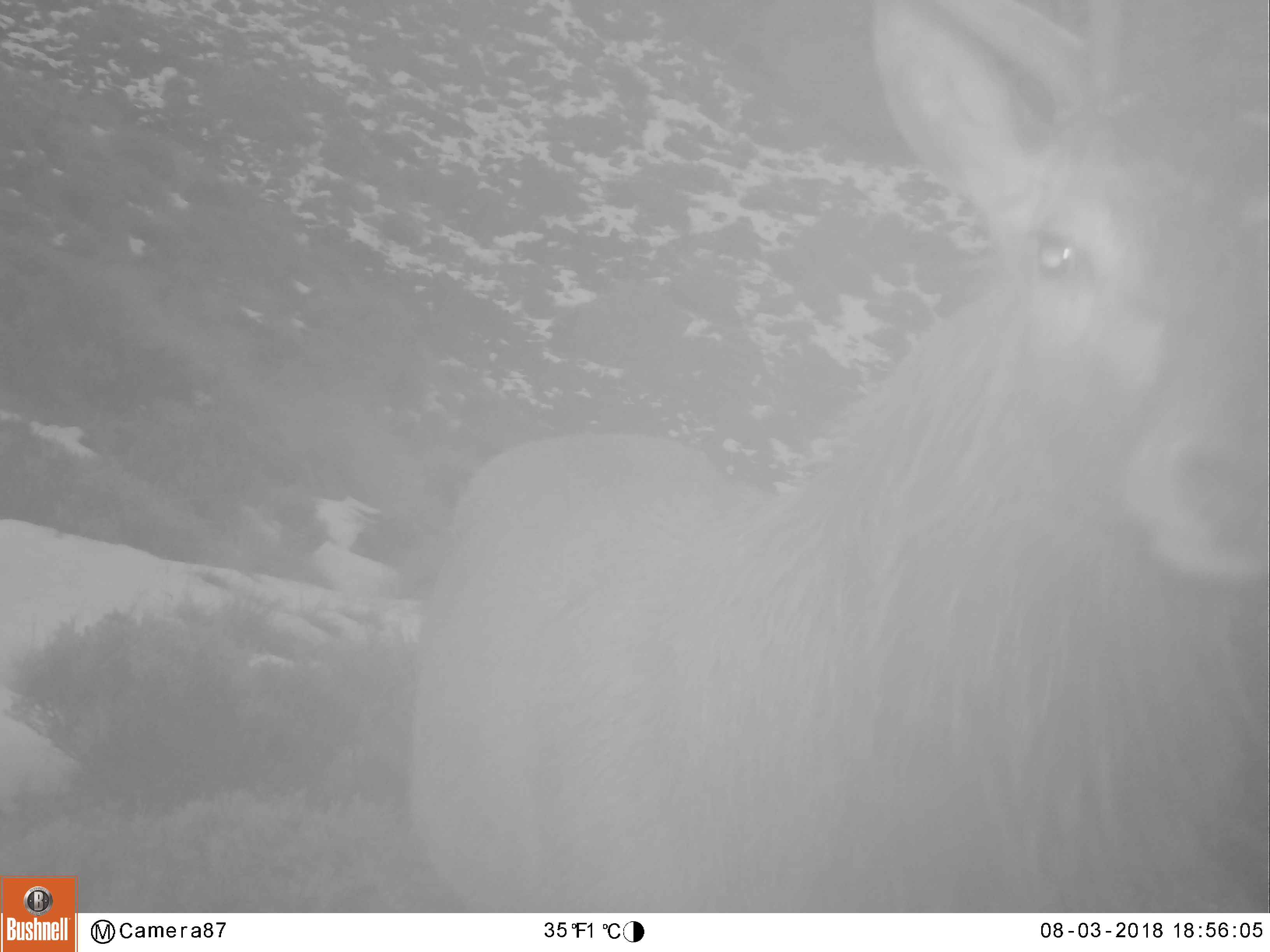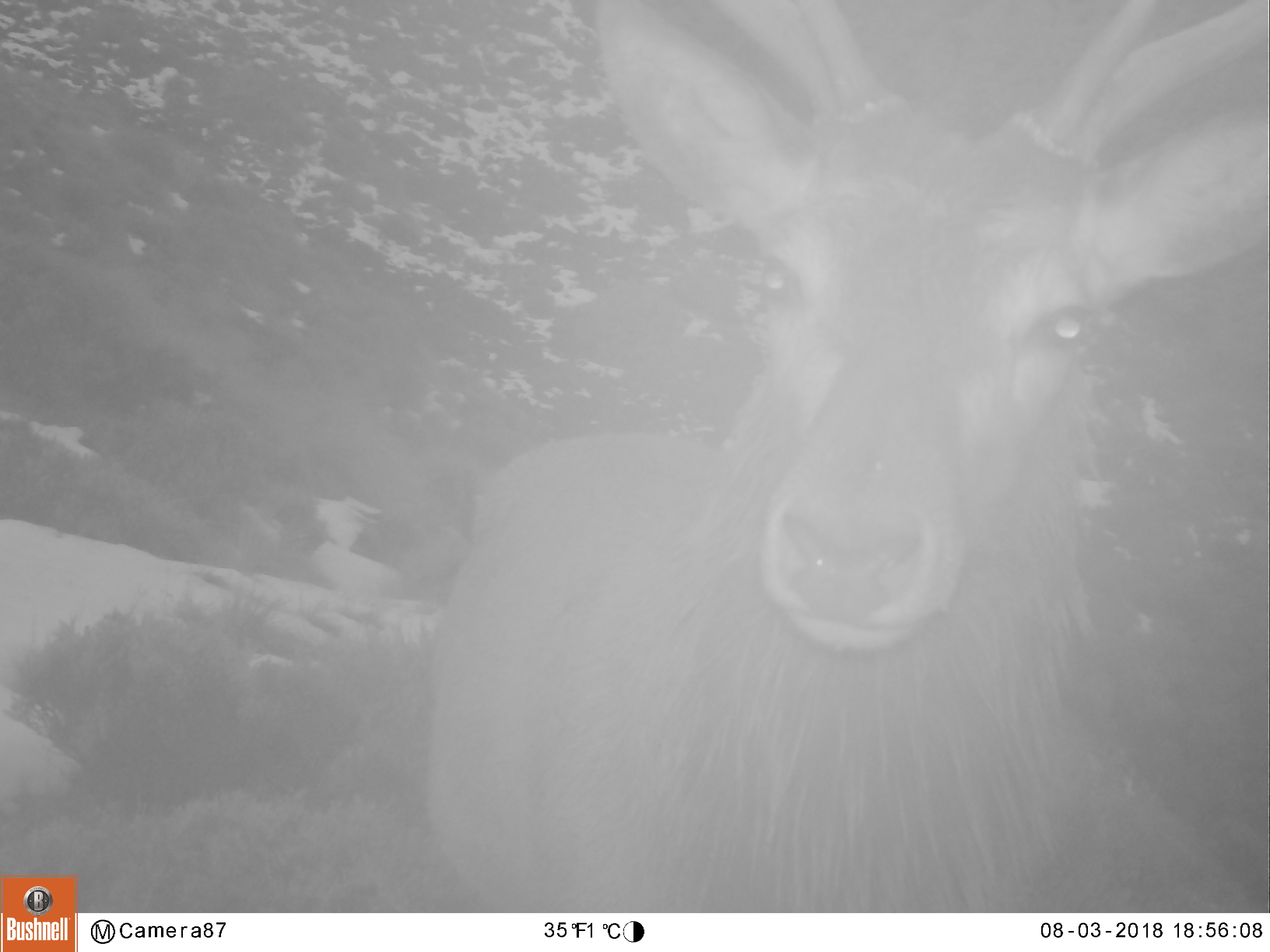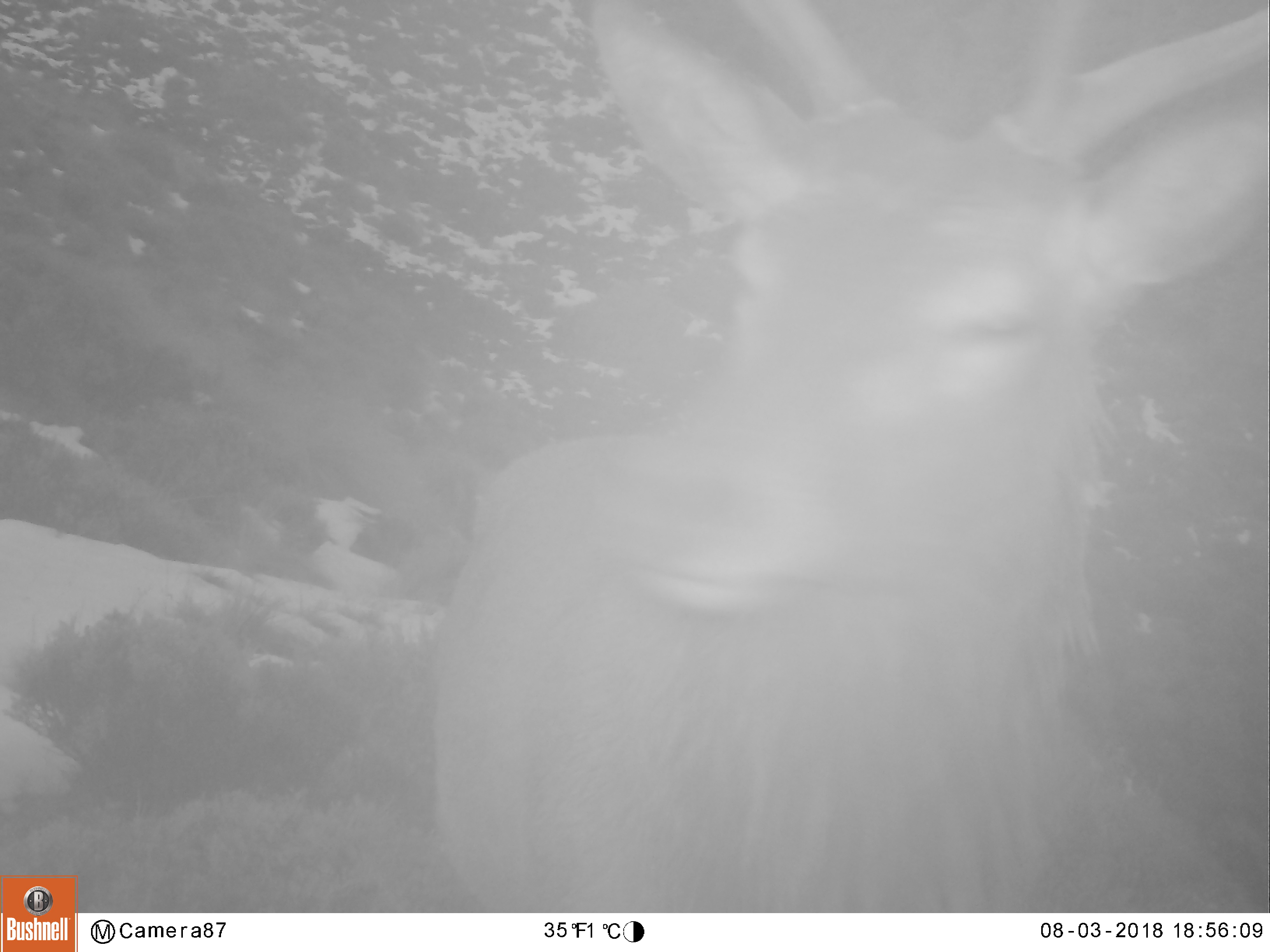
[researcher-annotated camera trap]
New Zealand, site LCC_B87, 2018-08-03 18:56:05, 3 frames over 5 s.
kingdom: Animalia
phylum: Chordata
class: Mammalia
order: Artiodactyla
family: Cervidae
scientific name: Cervidae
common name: deer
Deer (Cervidae).